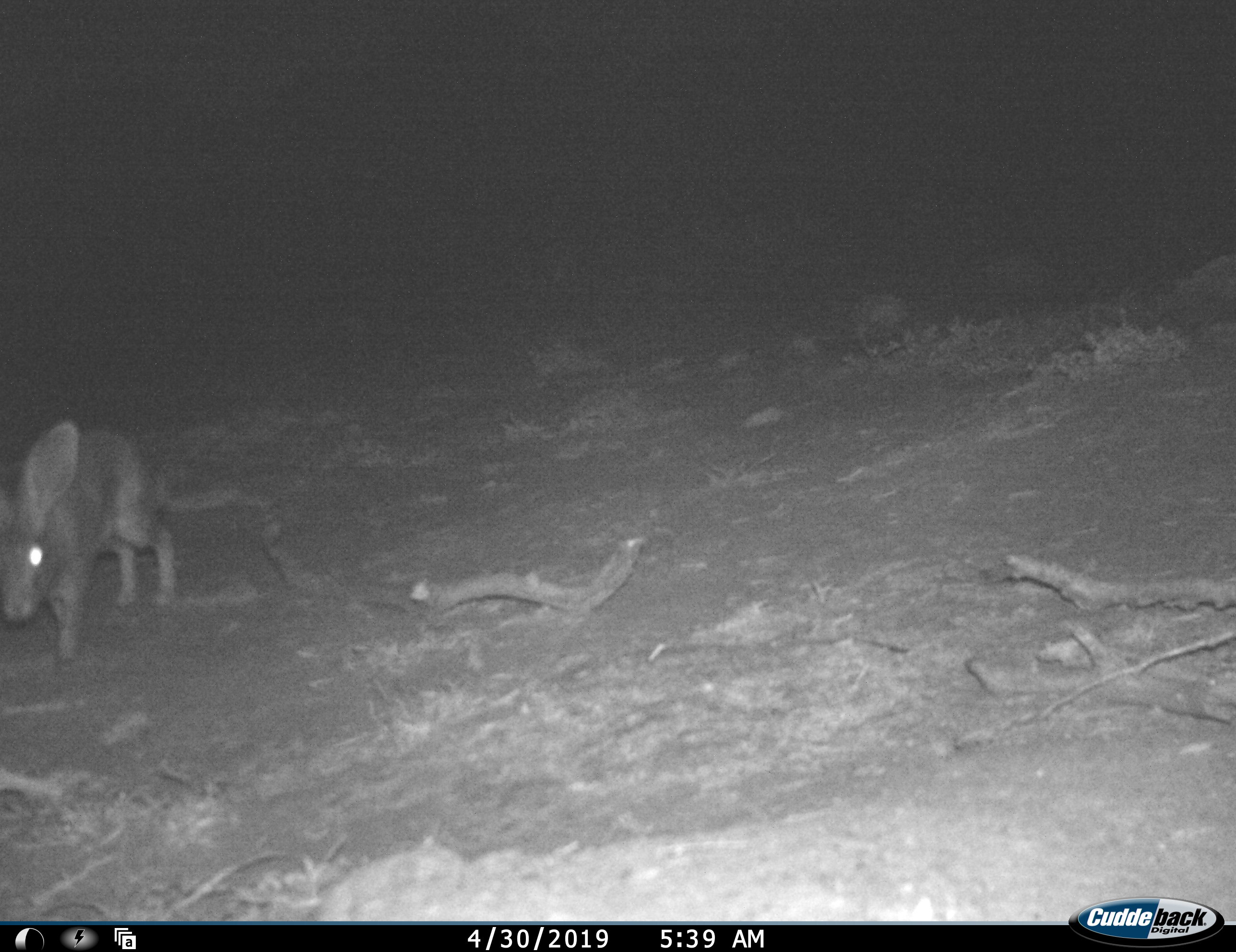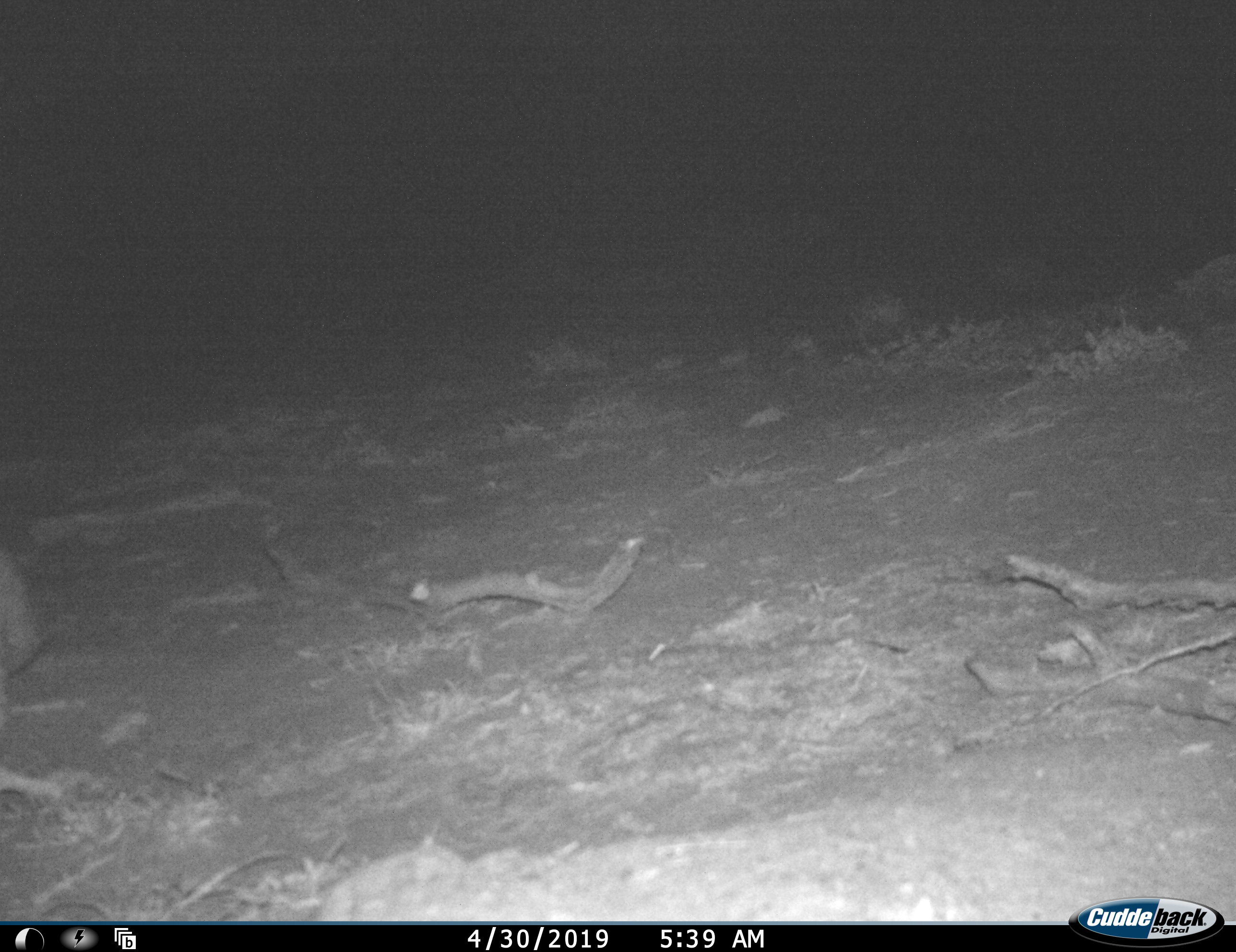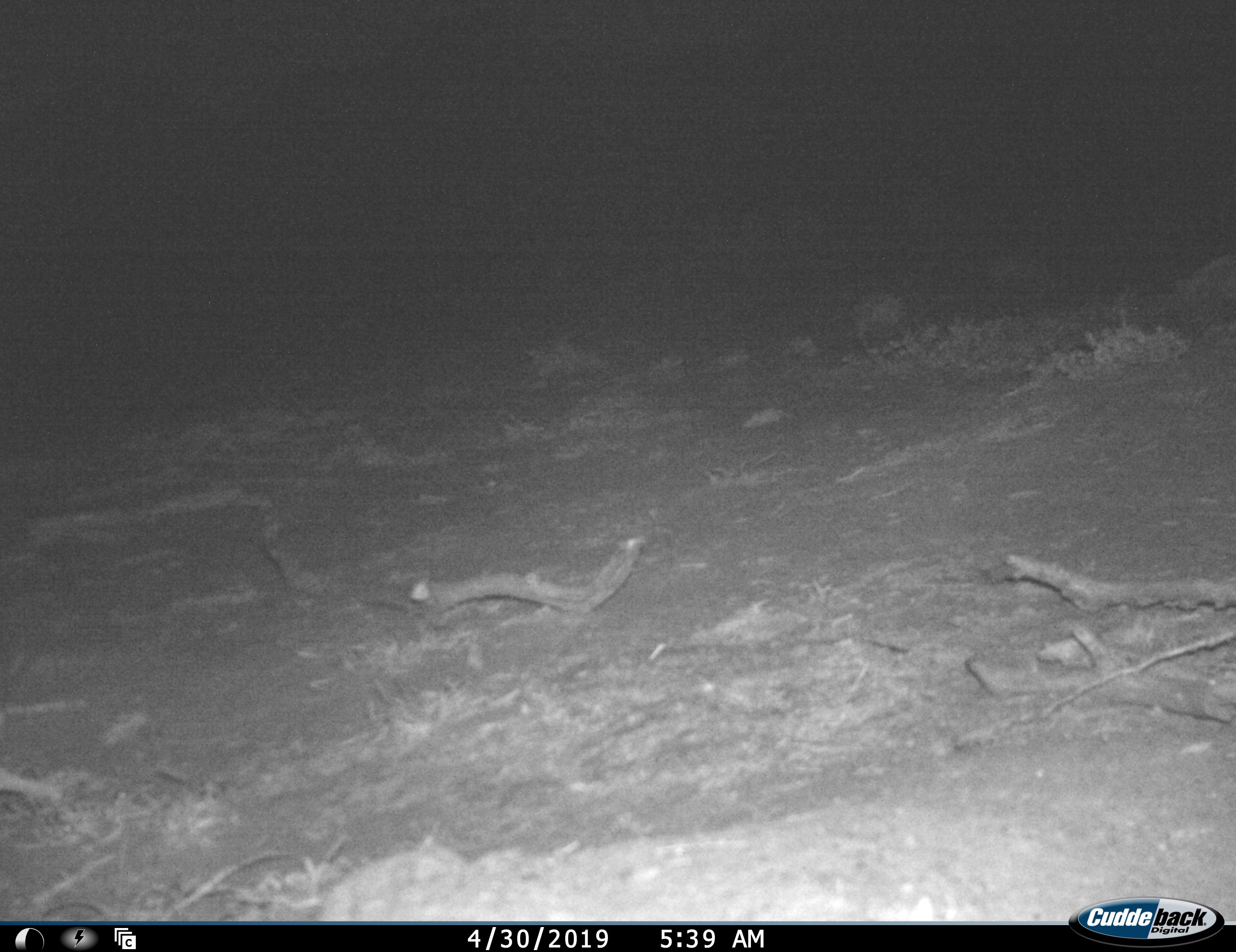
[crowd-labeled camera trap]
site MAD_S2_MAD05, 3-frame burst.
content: unidentified animal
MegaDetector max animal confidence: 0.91